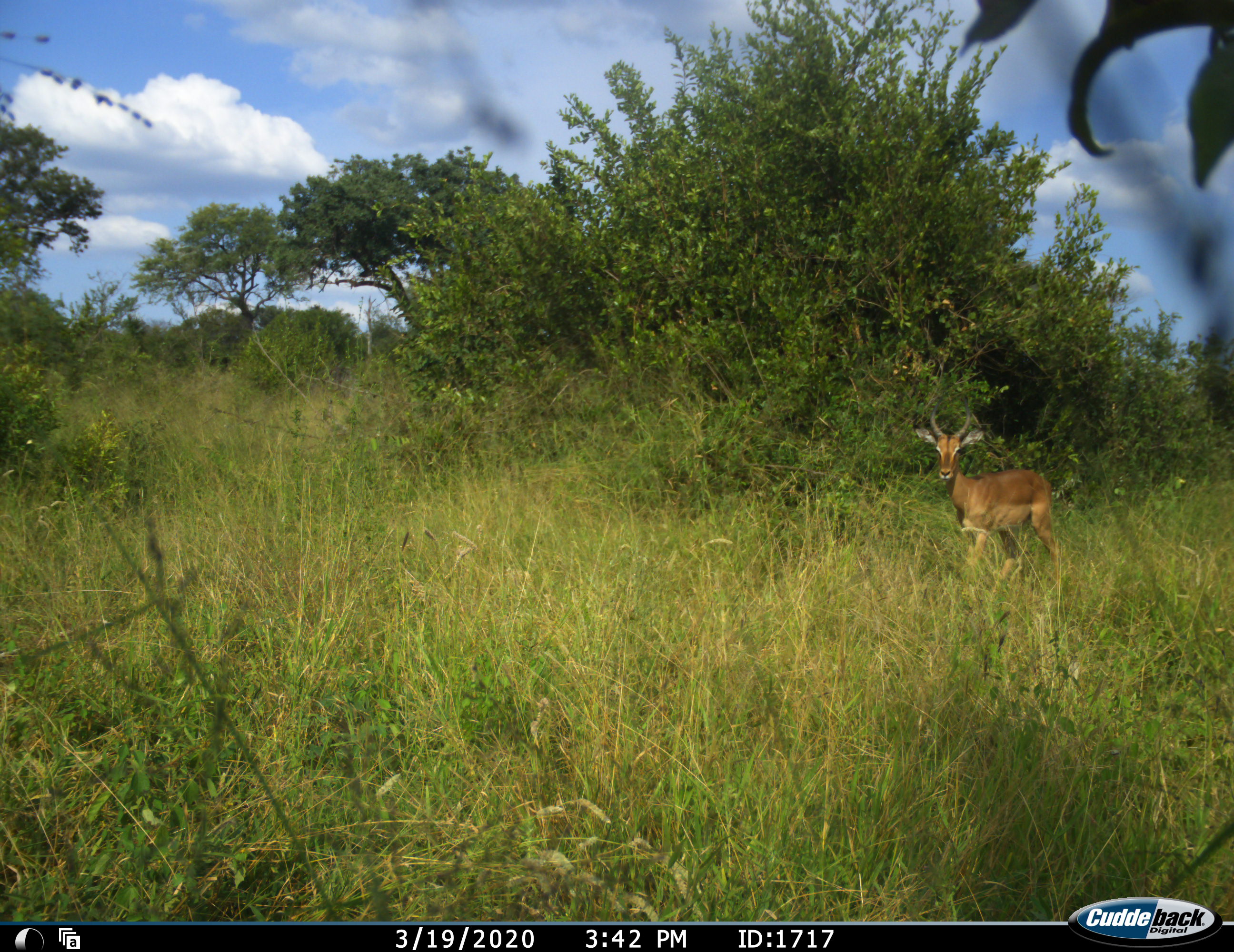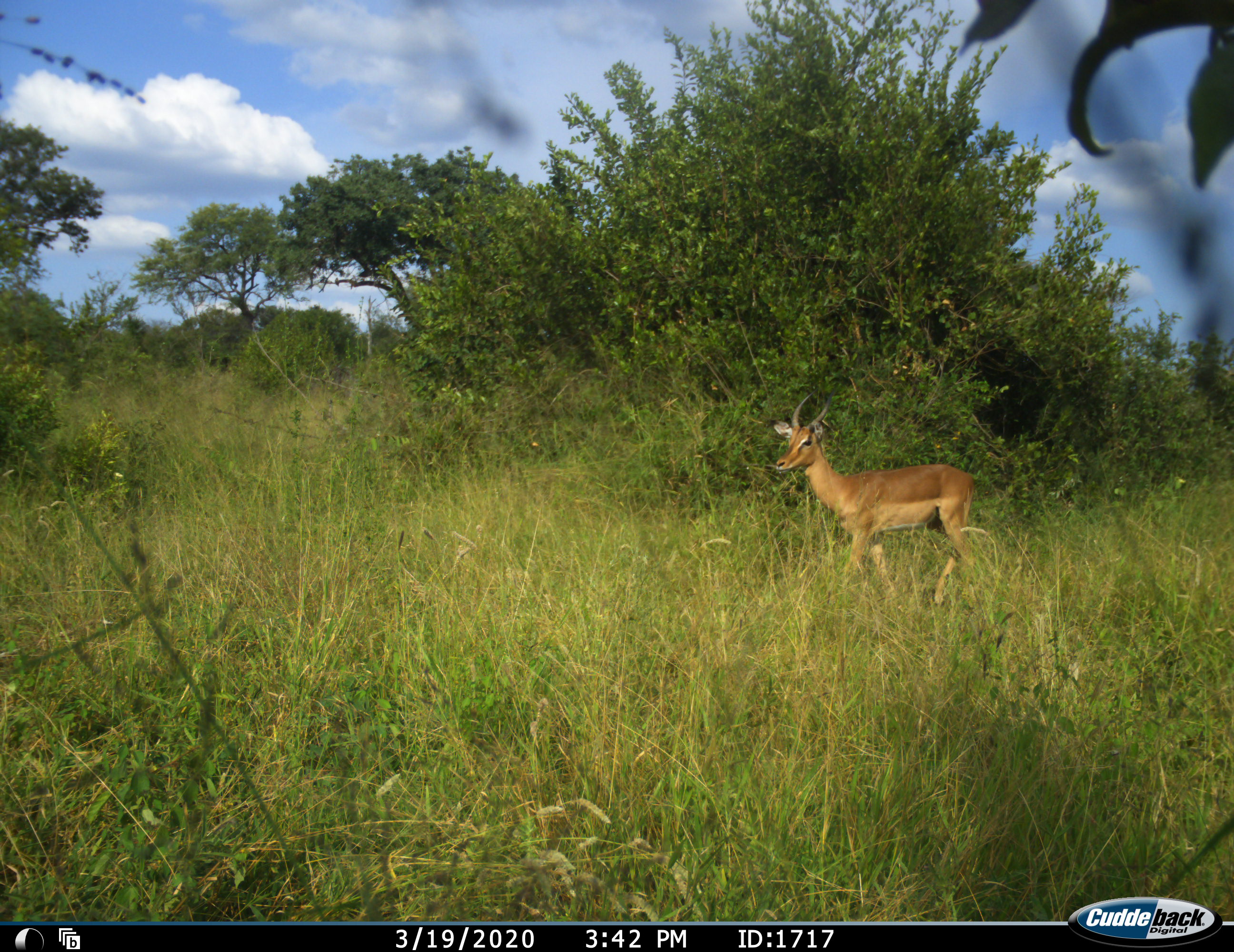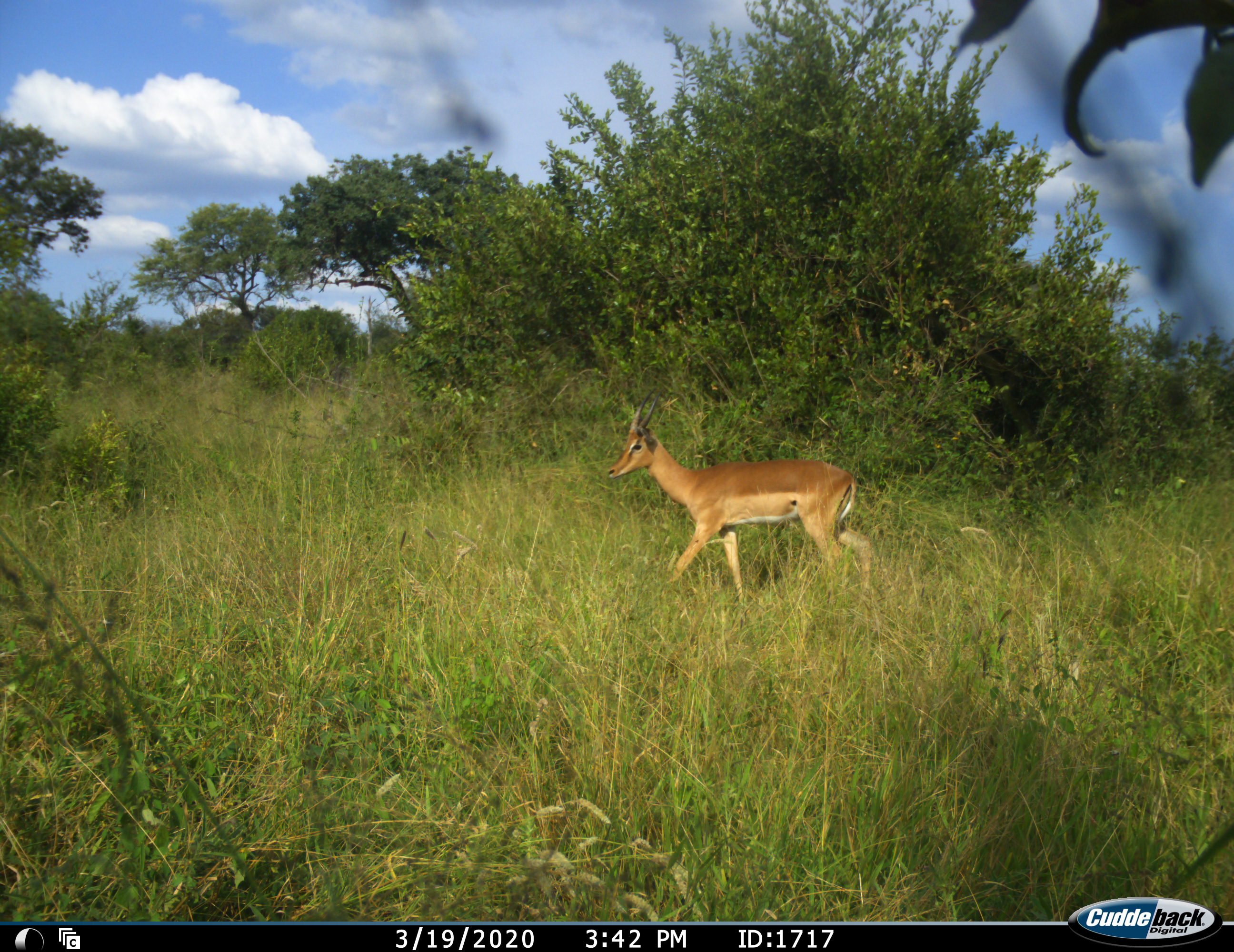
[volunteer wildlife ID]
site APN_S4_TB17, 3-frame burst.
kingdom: Animalia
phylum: Chordata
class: Mammalia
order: Artiodactyla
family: Bovidae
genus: Aepyceros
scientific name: Aepyceros melampus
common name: impala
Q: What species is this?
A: Impala (Aepyceros melampus).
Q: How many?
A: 1.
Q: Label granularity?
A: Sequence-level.